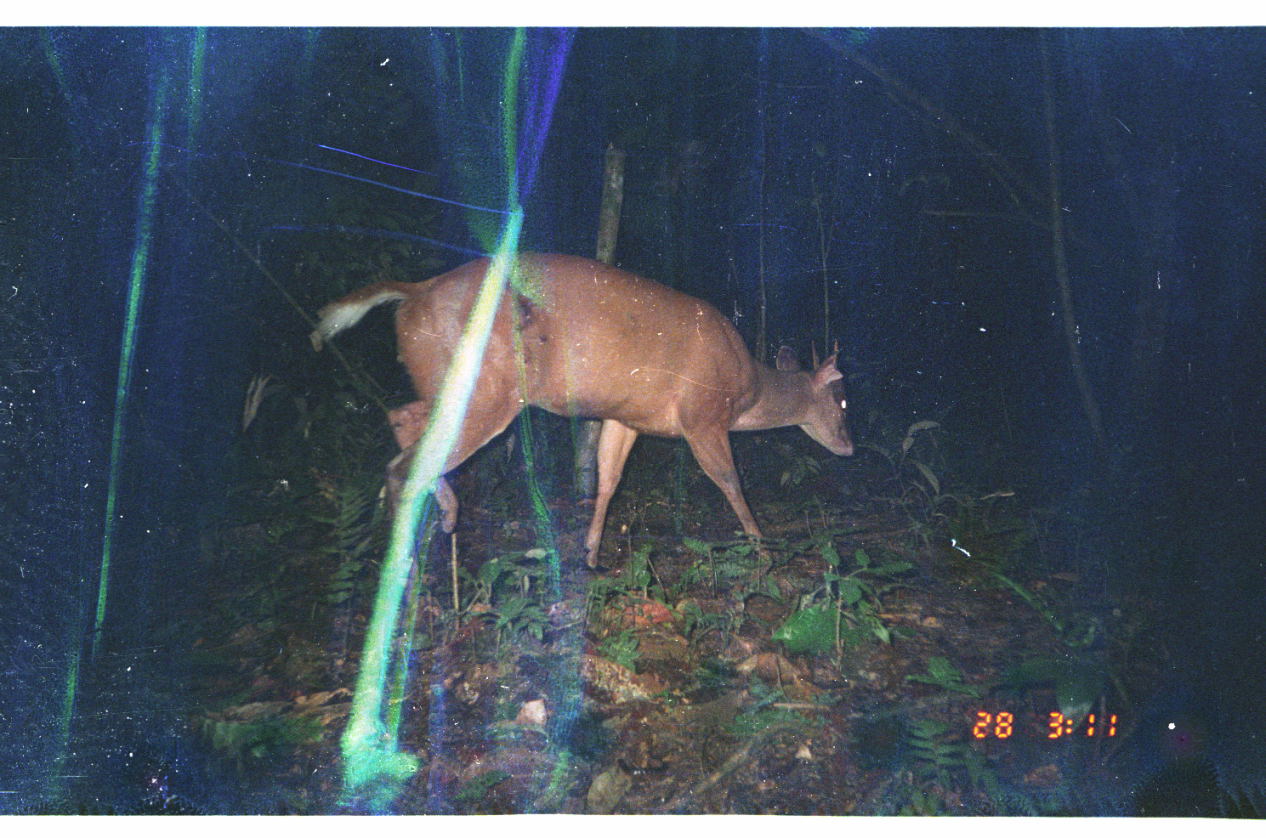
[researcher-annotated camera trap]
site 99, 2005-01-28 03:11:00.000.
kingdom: Animalia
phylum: Chordata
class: Mammalia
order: Artiodactyla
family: Cervidae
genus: Mazama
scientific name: Mazama americana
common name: red brocket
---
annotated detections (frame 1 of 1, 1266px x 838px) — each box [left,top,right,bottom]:
mazama americana: [310,250,856,569]